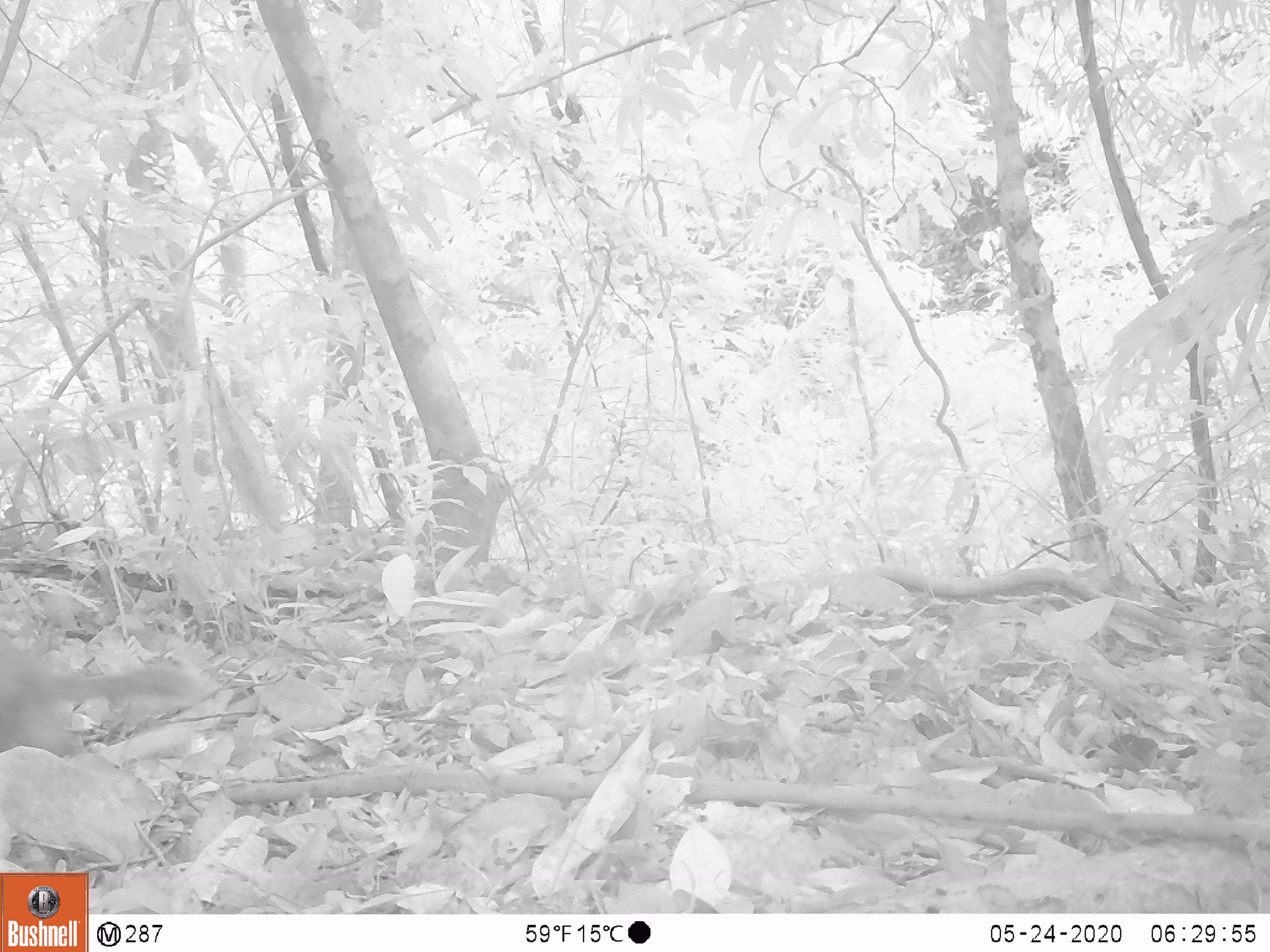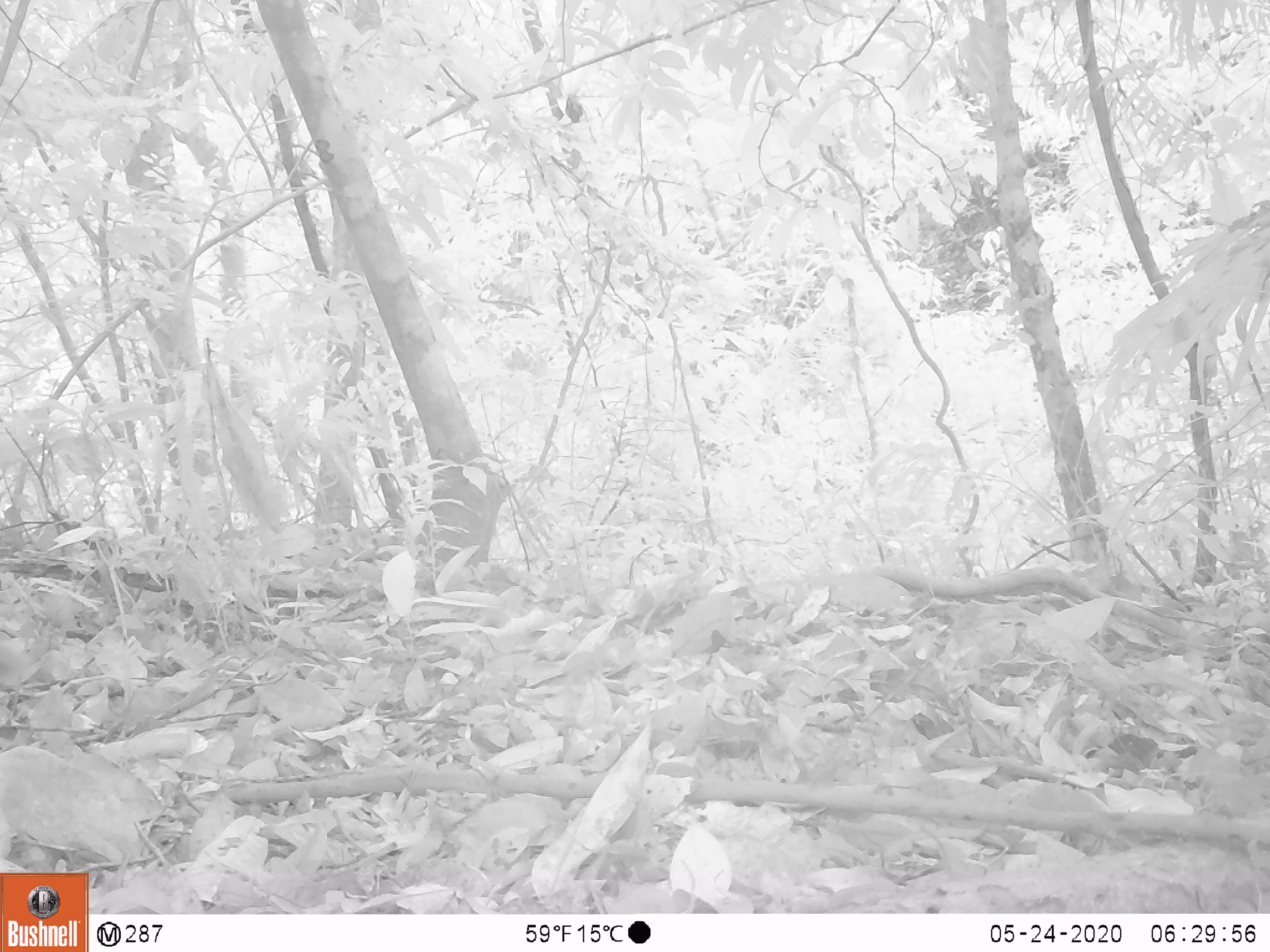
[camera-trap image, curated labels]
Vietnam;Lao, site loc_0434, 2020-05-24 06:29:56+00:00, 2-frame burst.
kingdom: Animalia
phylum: Chordata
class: Mammalia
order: Carnivora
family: Mustelidae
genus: Melogale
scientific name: Melogale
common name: ferret badger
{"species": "ferret badger (Melogale)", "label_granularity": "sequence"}